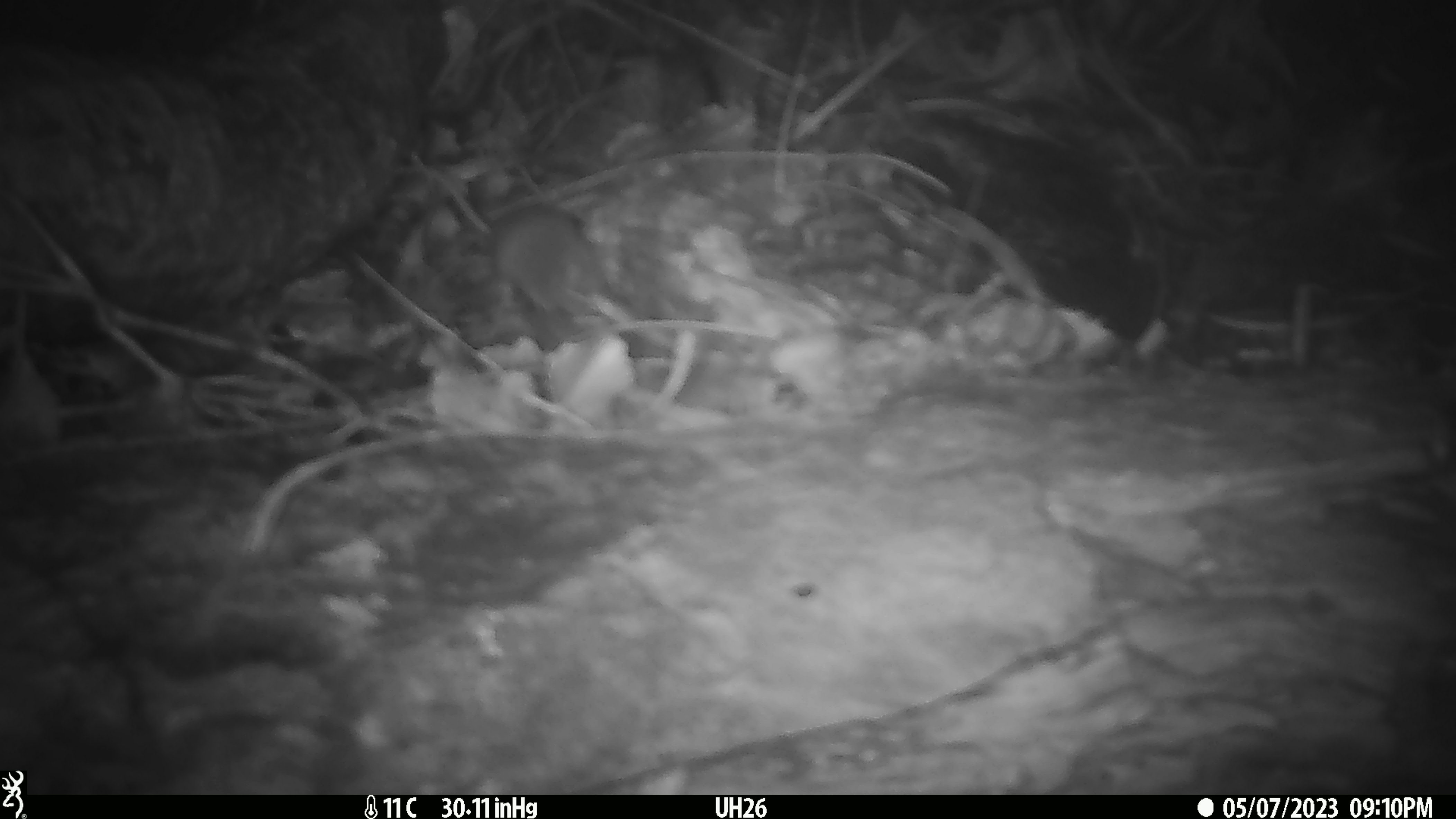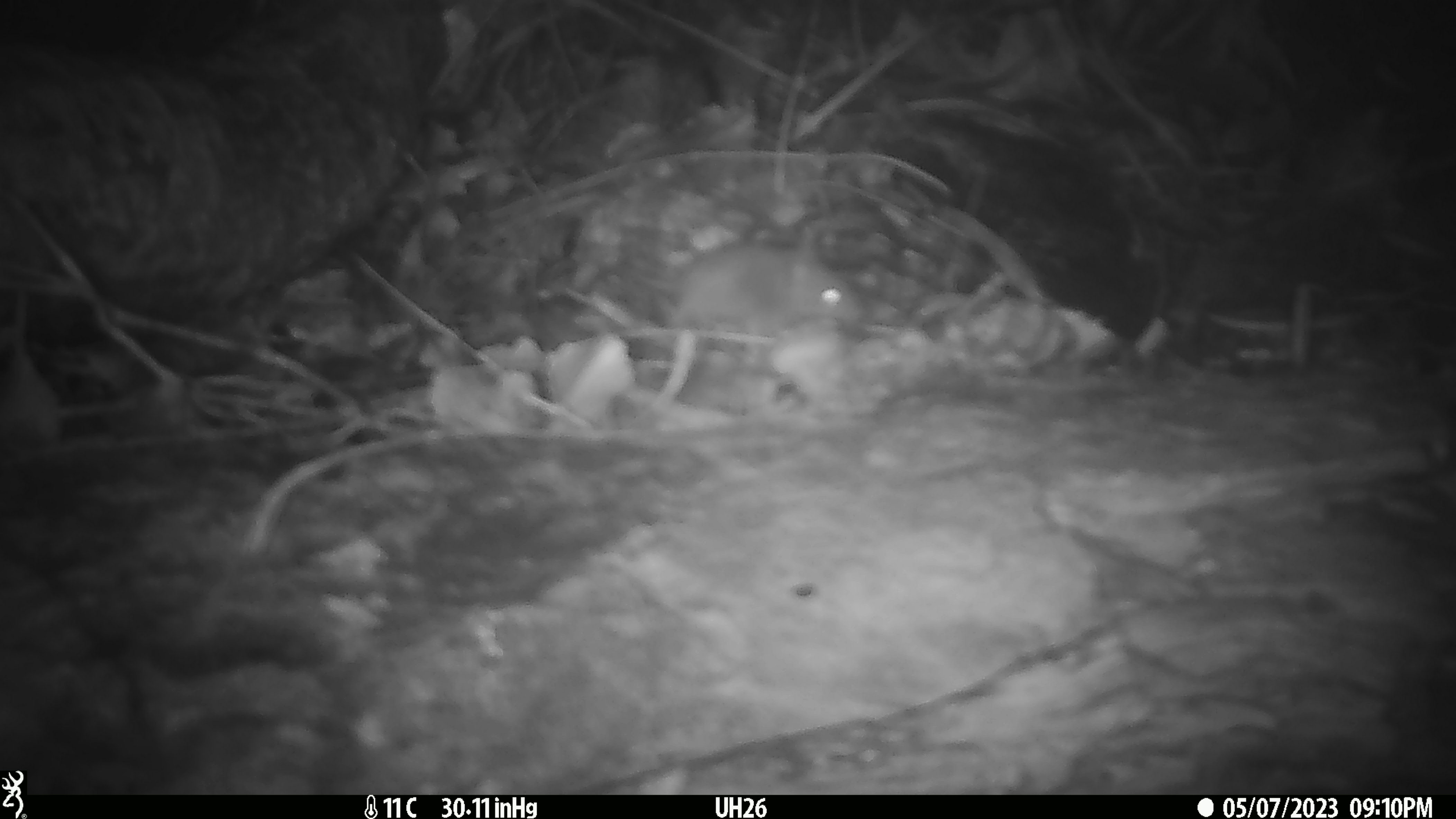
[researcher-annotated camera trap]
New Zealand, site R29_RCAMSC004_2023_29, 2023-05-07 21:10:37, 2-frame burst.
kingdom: Animalia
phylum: Chordata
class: Mammalia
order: Rodentia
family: Muridae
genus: Mus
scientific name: Mus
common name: mouse